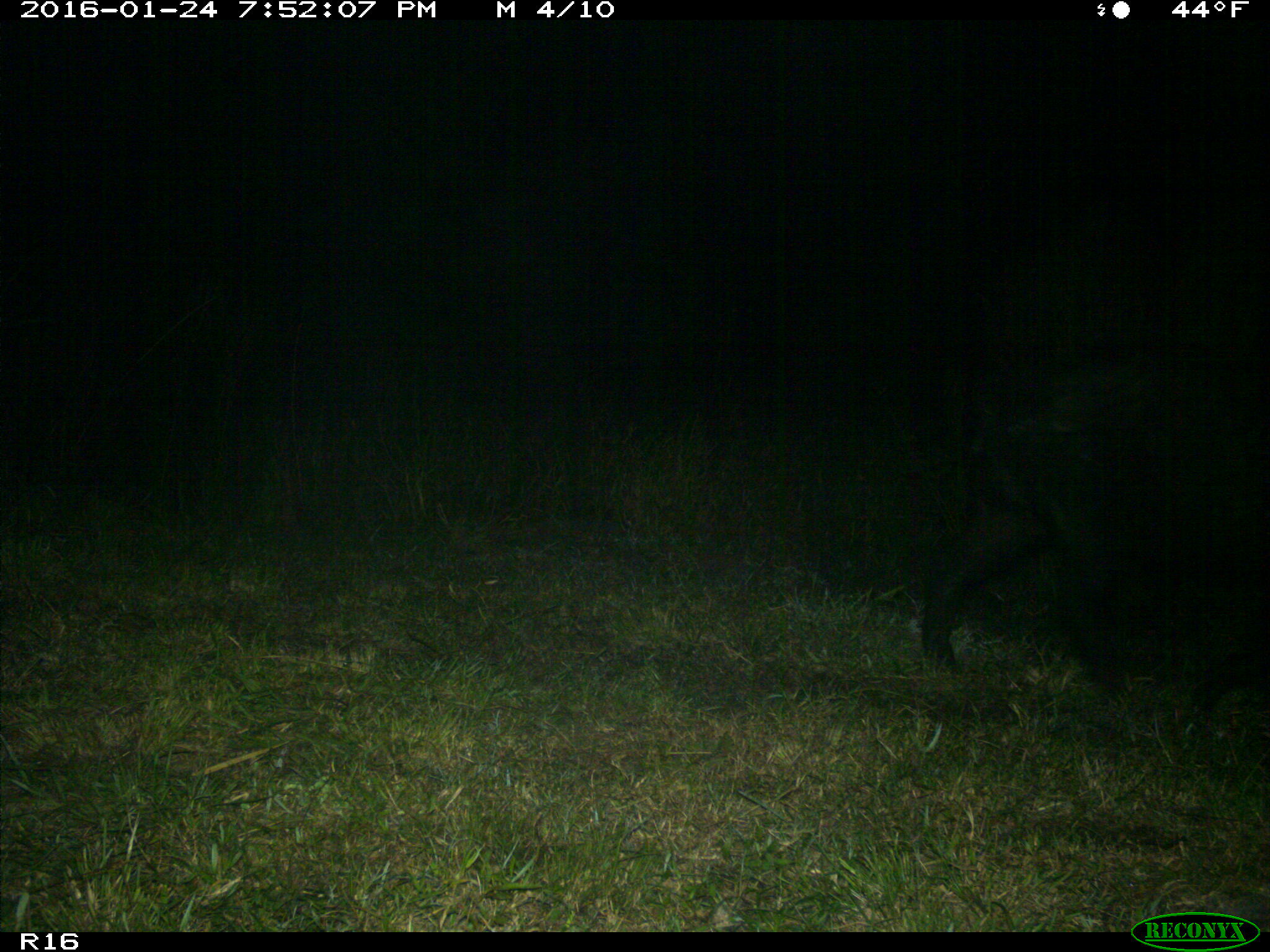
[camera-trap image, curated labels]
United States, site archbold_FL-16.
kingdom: Animalia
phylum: Chordata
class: Mammalia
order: Artiodactyla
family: Suidae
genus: Sus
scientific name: Sus scrofa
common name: wild boar